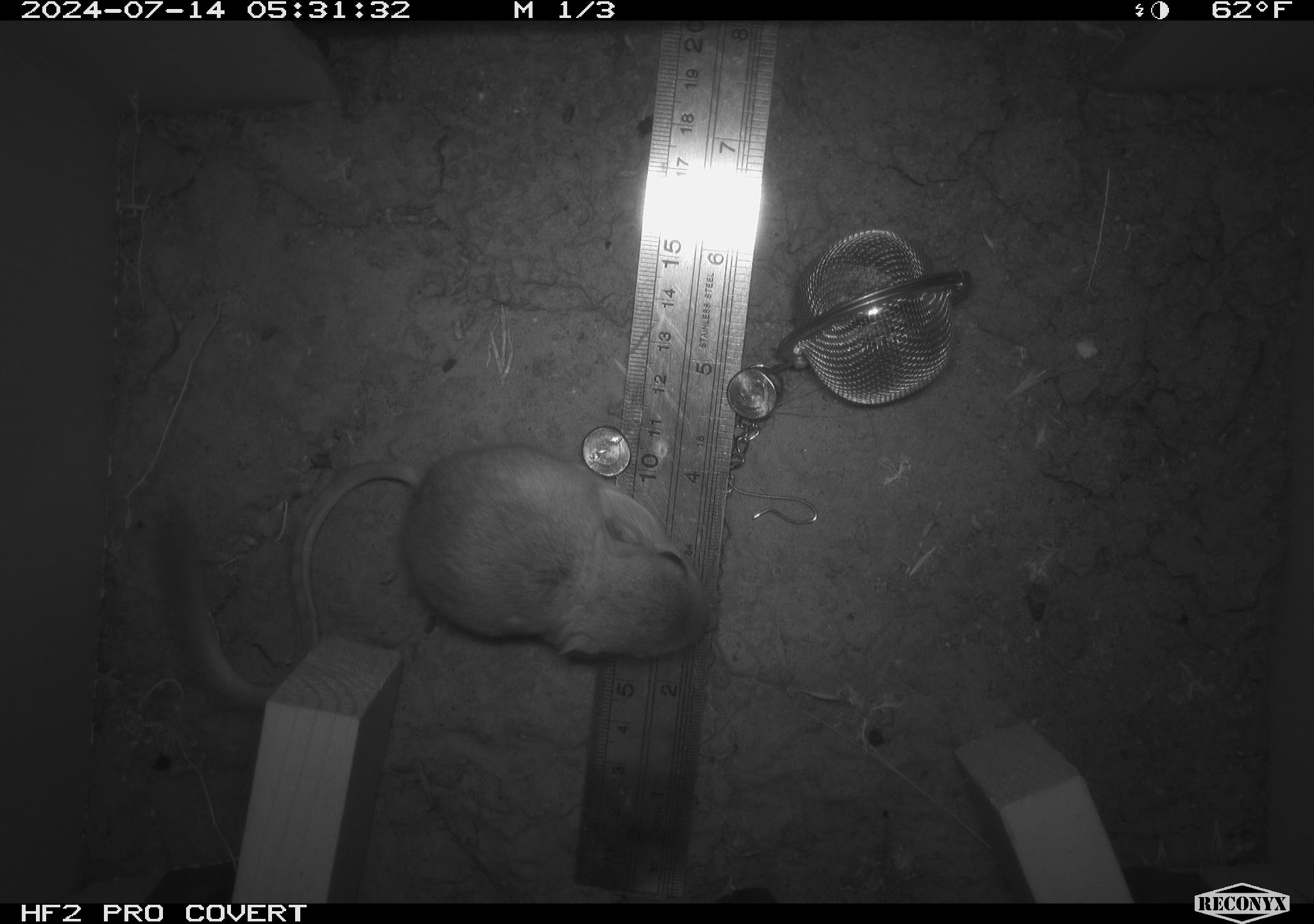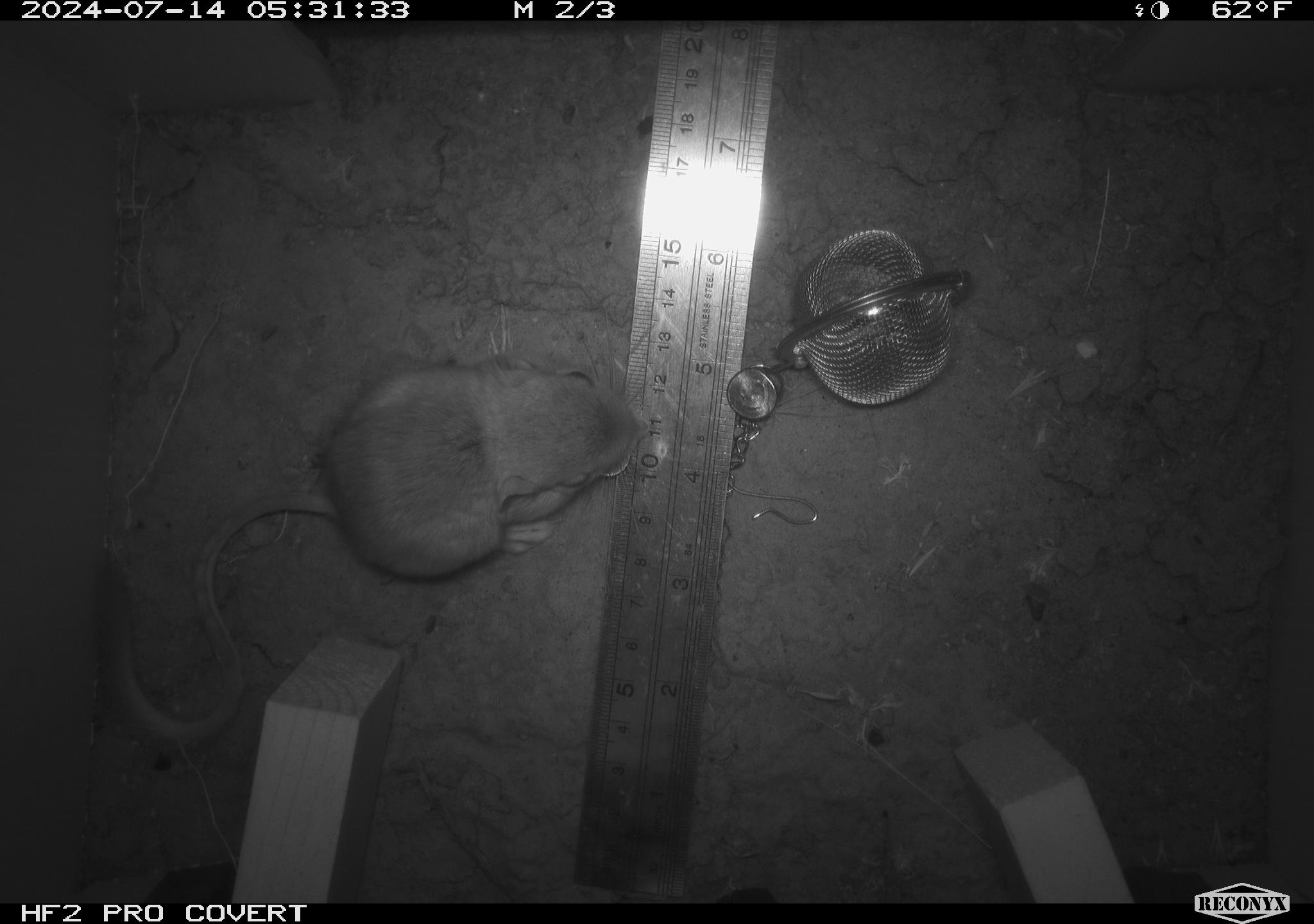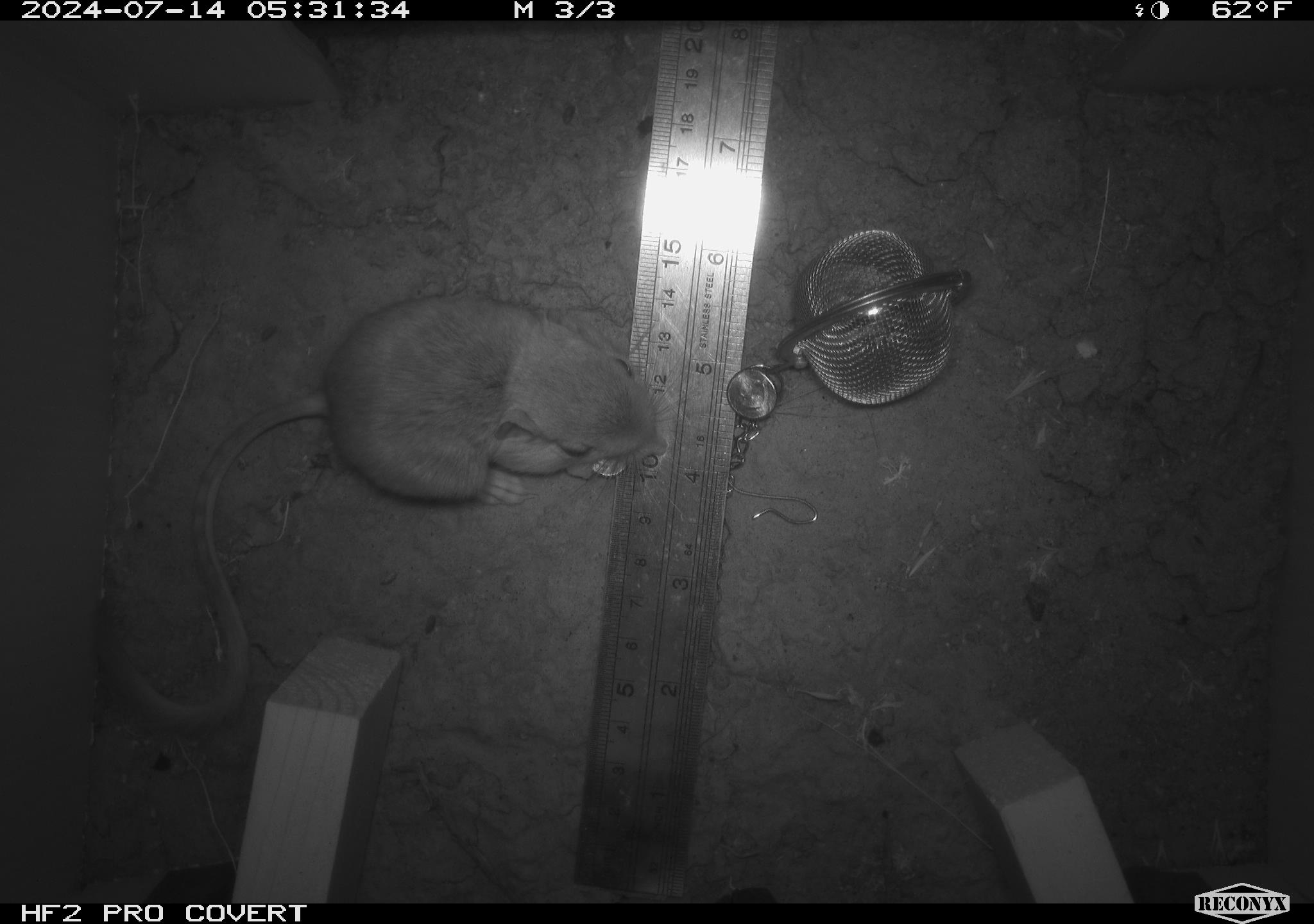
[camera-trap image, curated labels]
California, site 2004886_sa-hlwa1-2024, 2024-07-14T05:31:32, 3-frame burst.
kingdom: Animalia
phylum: Chordata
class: Mammalia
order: Rodentia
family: Heteromyidae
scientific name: Heteromyidae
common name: kangaroo rats and pocket mice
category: heteromyidae family